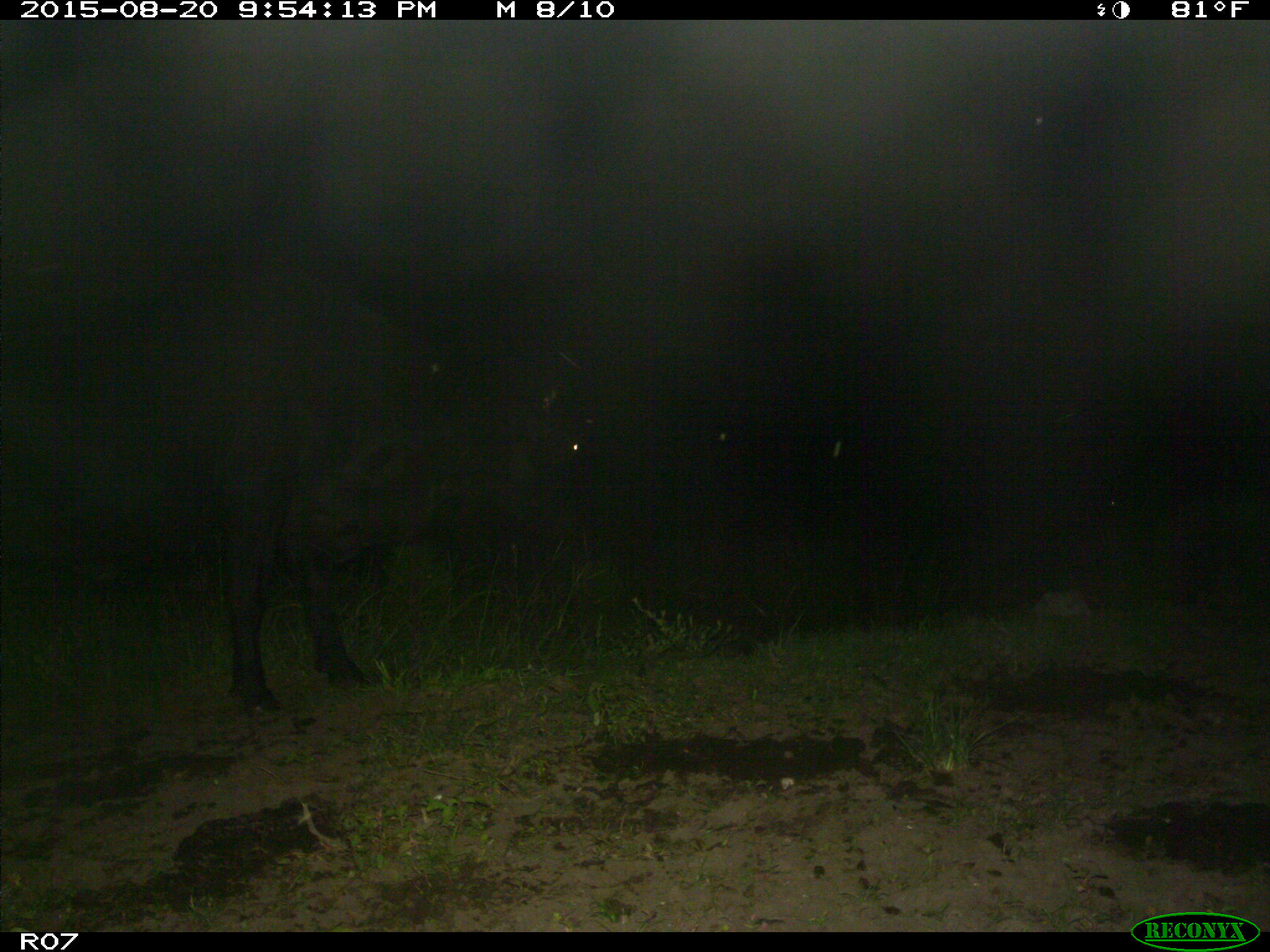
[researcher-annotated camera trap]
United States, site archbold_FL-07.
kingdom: Animalia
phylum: Chordata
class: Mammalia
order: Artiodactyla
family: Bovidae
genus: Bos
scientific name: Bos taurus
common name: domestic cow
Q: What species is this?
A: Bos taurus (domestic cow).